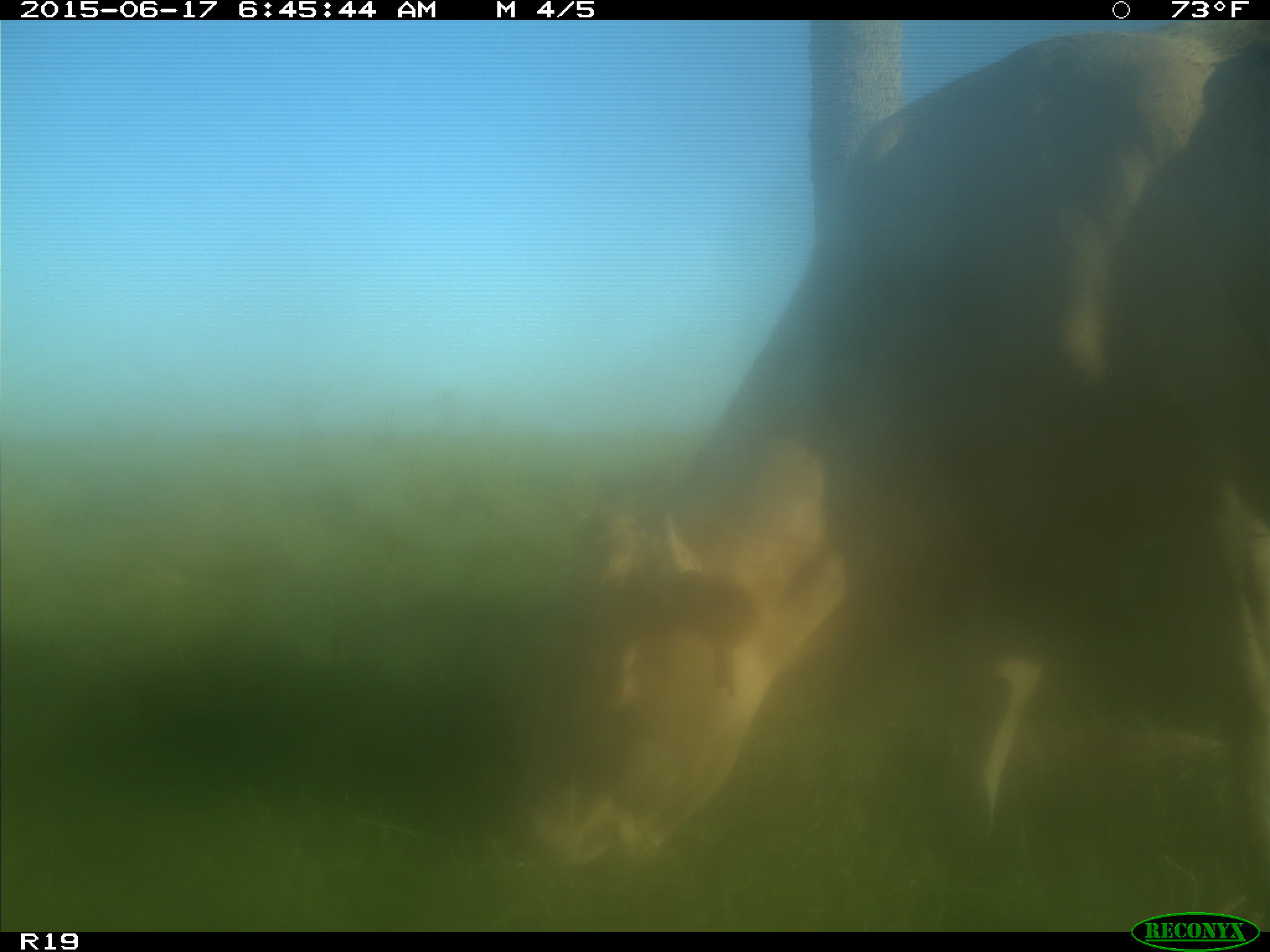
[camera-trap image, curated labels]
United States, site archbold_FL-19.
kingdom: Animalia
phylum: Chordata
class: Mammalia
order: Artiodactyla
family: Bovidae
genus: Bos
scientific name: Bos taurus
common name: domestic cow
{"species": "Bos taurus (domestic cow)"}